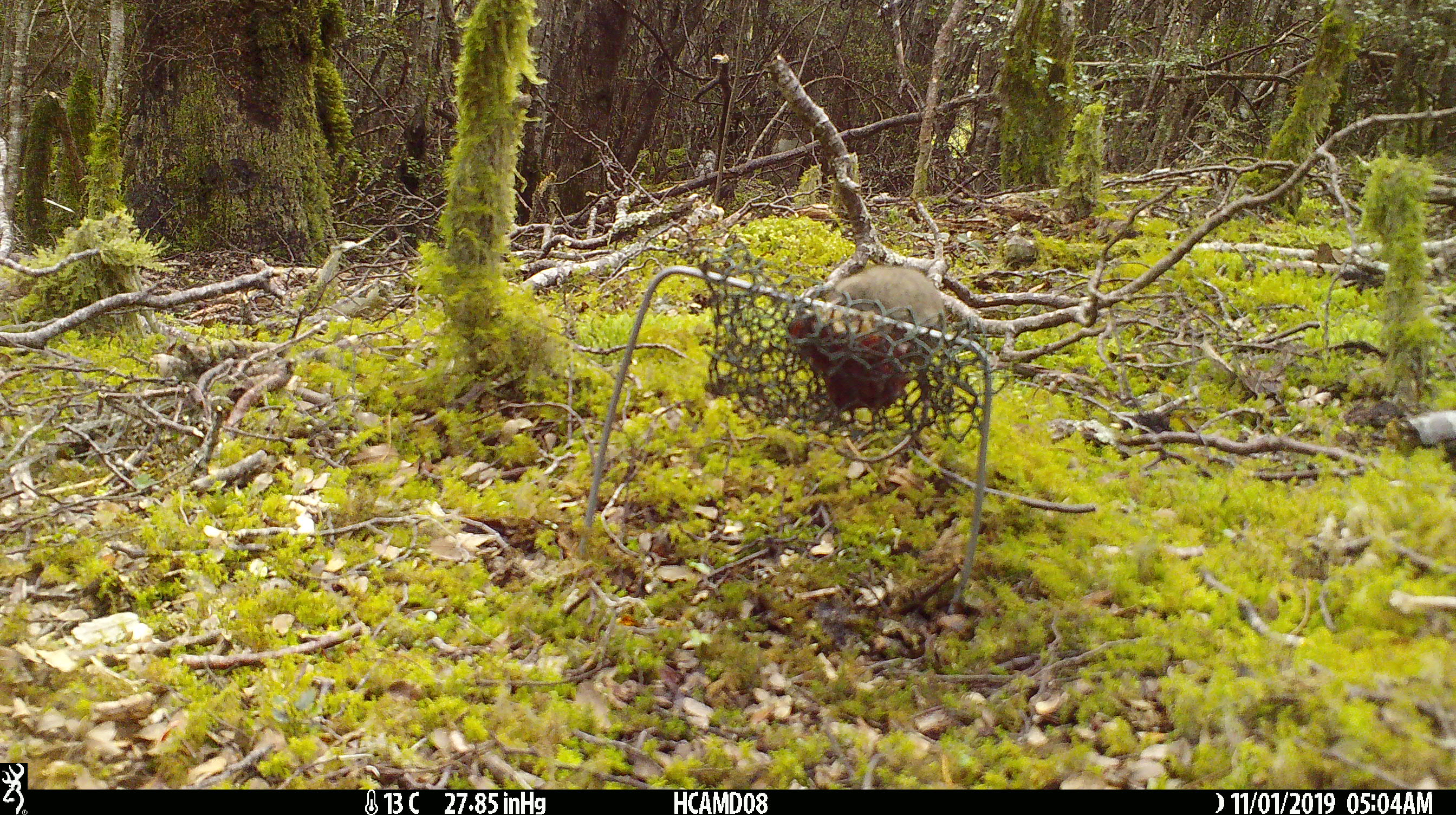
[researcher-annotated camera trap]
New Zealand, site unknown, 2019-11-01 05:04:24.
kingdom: Animalia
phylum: Chordata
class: Mammalia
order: Rodentia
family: Muridae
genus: Mus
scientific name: Mus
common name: mouse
Mouse (Mus).